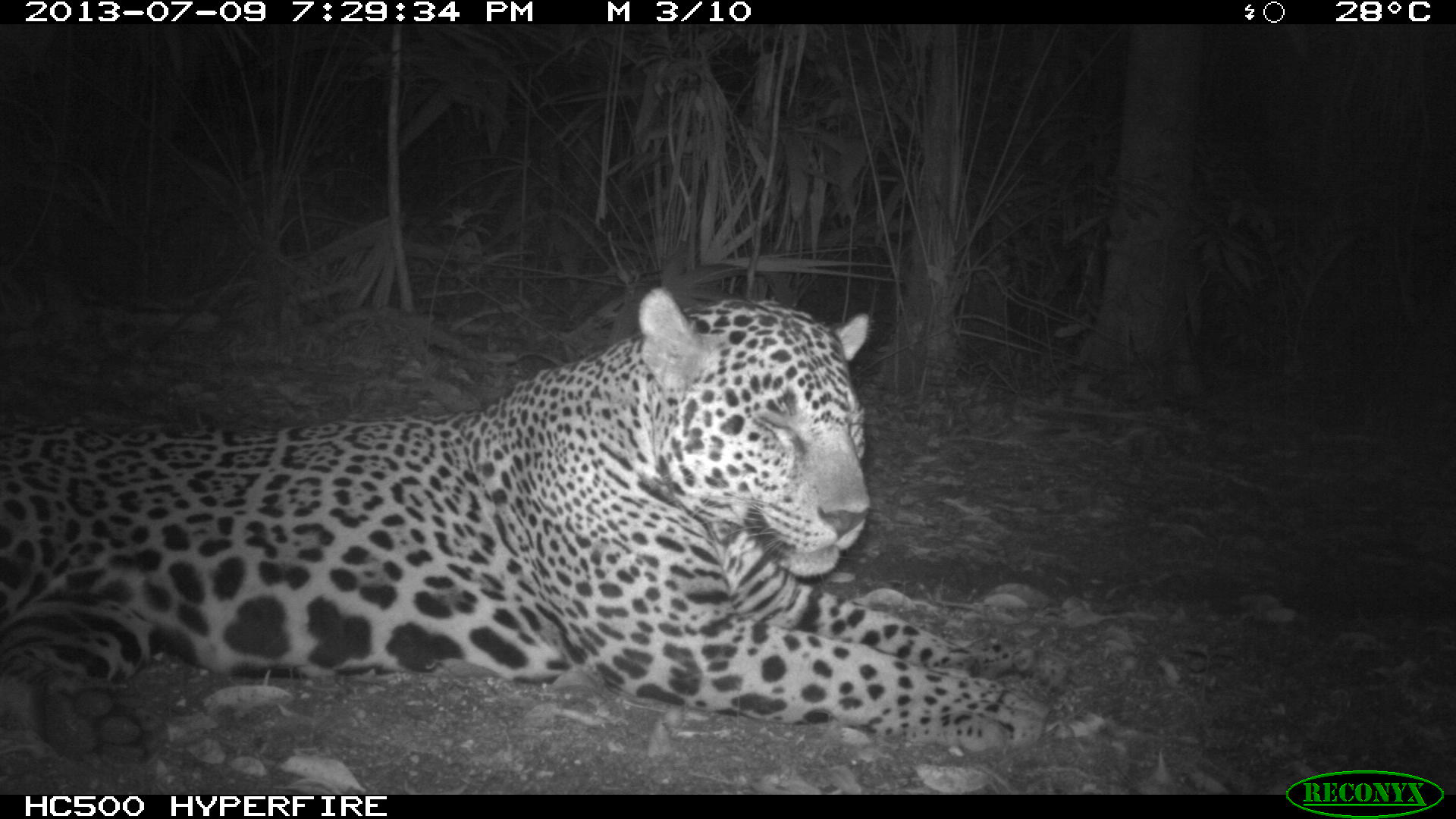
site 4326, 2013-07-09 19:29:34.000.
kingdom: Animalia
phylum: Chordata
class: Mammalia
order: Carnivora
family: Felidae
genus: Panthera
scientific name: Panthera onca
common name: jaguar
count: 1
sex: male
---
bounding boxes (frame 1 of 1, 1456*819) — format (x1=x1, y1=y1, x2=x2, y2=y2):
panthera onca: (x1=0, y1=286, x2=1105, y2=775)